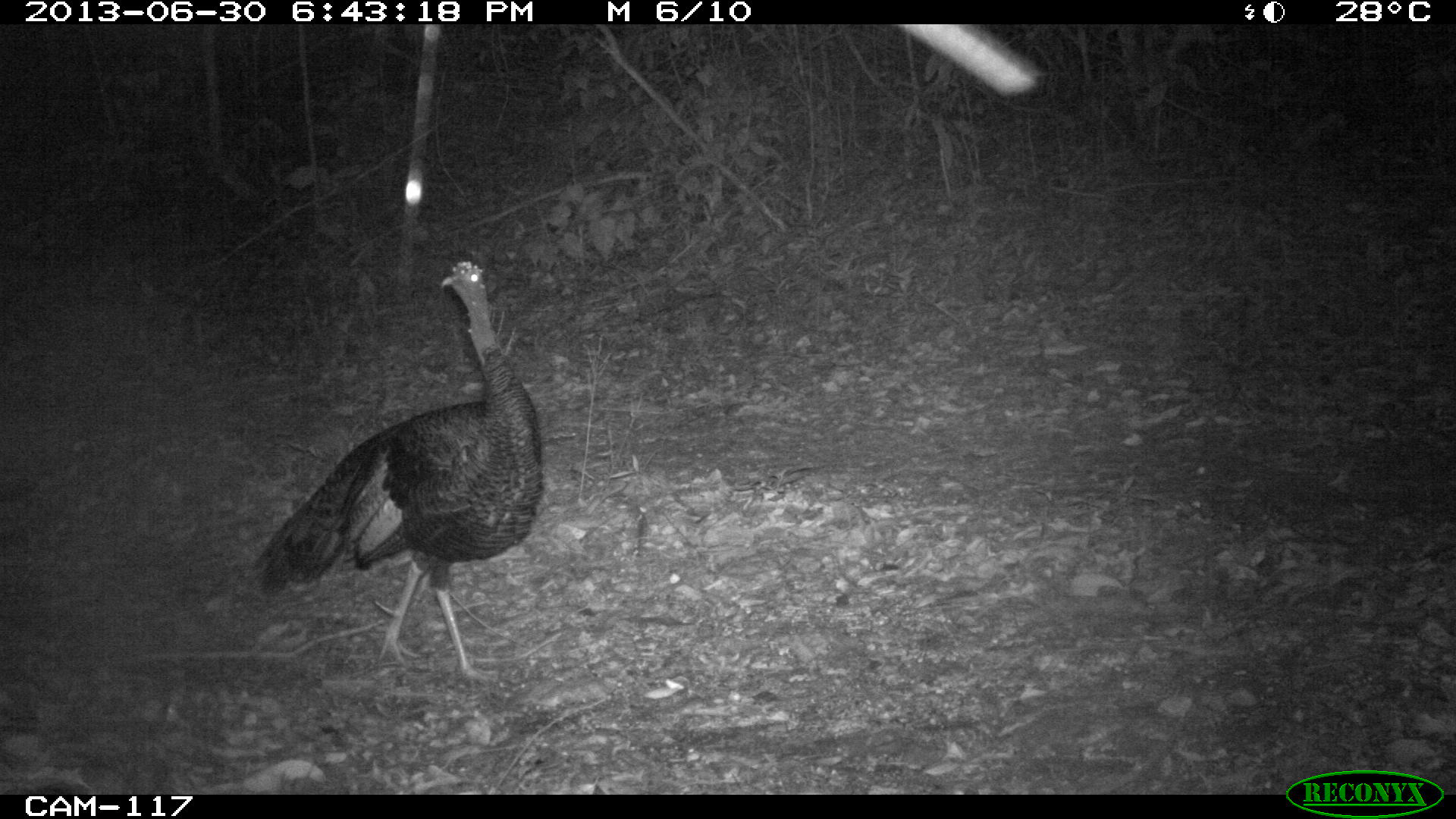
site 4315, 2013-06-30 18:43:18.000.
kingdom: Animalia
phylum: Chordata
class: Aves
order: Galliformes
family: Phasianidae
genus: Meleagris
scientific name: Meleagris ocellata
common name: ocellated turkey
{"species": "Meleagris ocellata (ocellated turkey)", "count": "1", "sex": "female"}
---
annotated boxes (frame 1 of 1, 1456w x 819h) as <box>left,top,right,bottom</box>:
meleagris ocellata: <box>254,261,545,686</box>